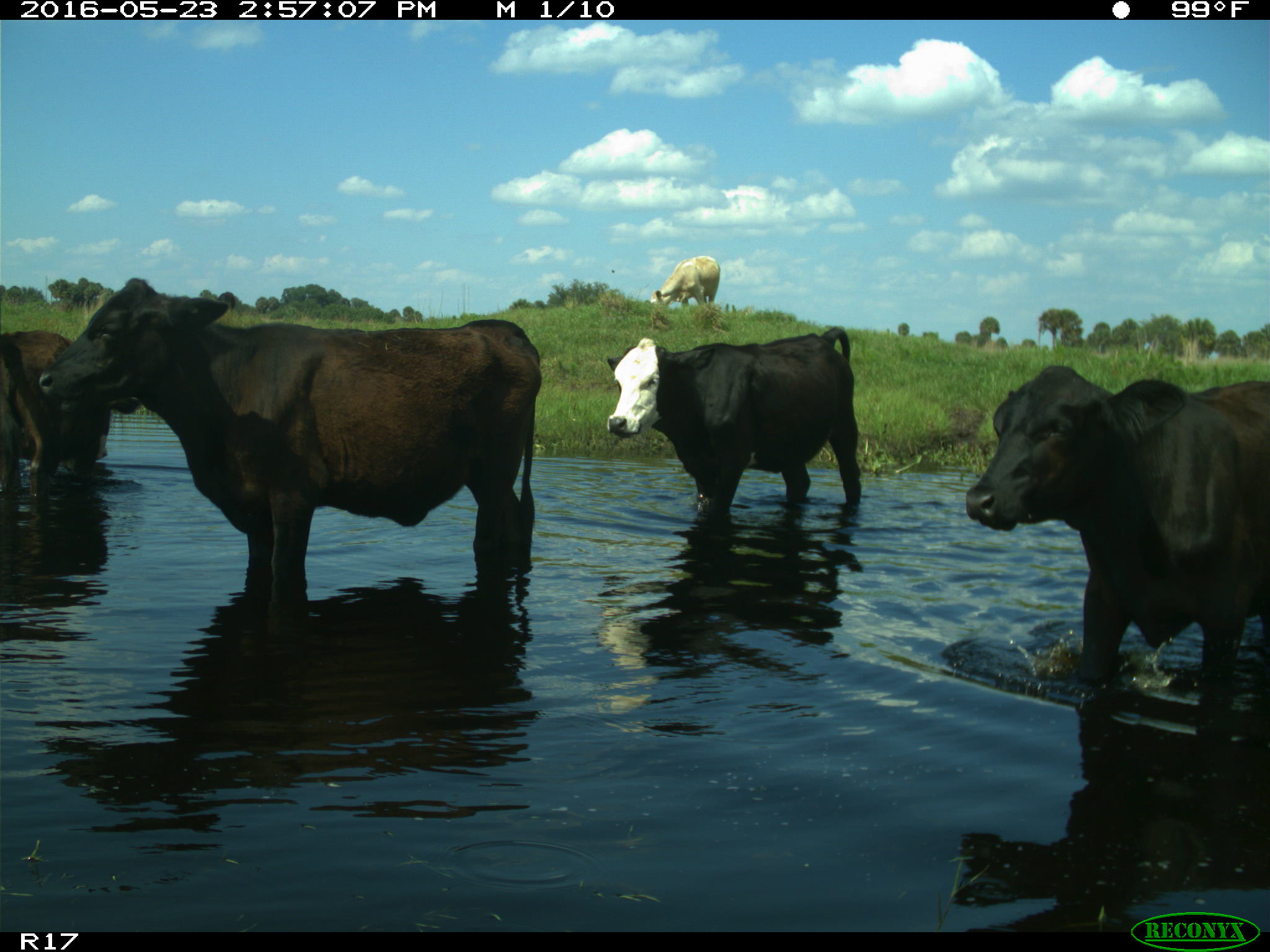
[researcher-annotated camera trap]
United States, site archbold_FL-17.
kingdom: Animalia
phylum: Chordata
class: Mammalia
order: Artiodactyla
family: Bovidae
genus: Bos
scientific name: Bos taurus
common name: domestic cow